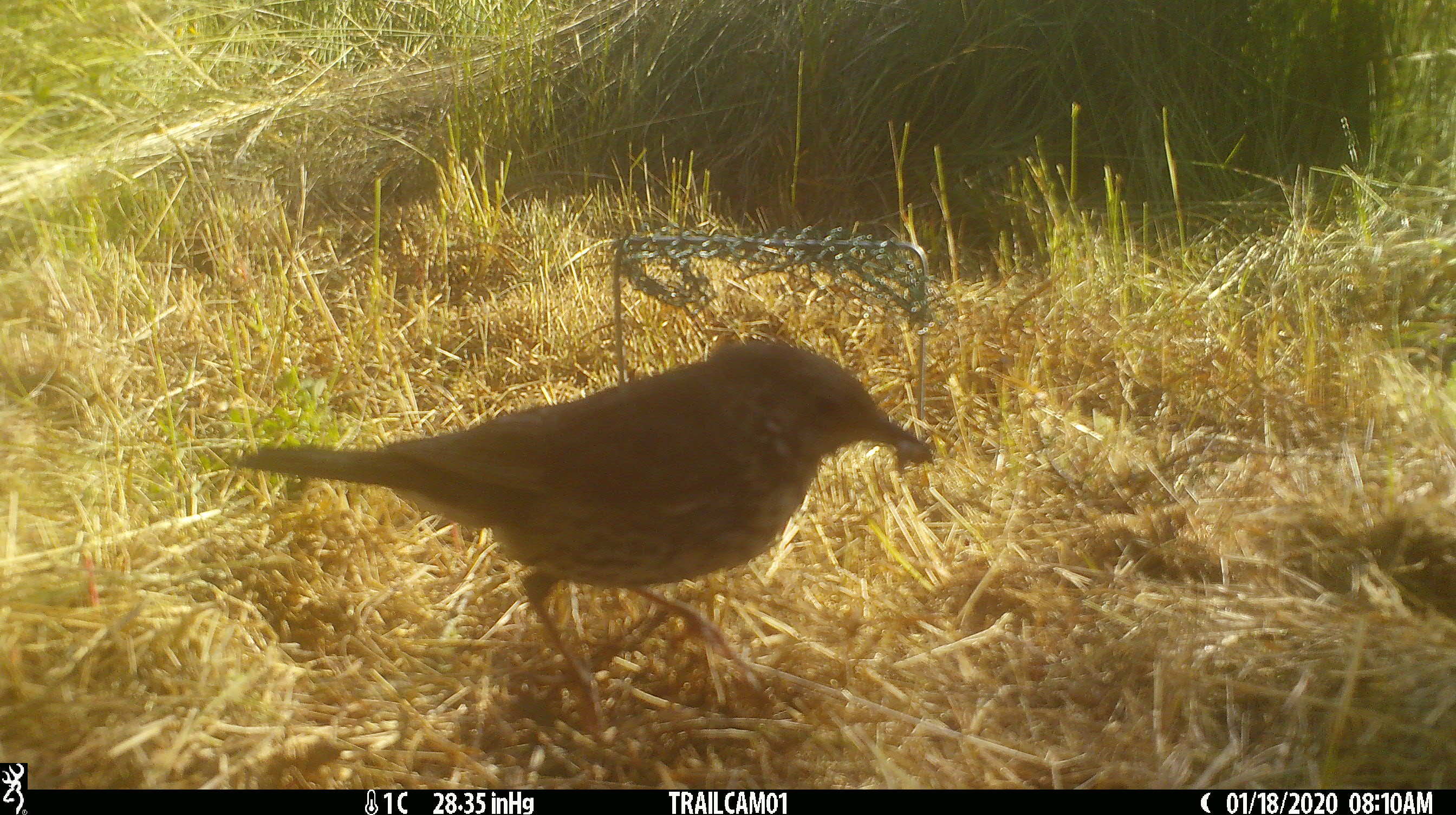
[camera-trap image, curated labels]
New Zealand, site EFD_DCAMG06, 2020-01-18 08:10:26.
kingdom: Animalia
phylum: Chordata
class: Aves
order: Passeriformes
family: Turdidae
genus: Turdus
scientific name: Turdus philomelos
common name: song thrush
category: thrush